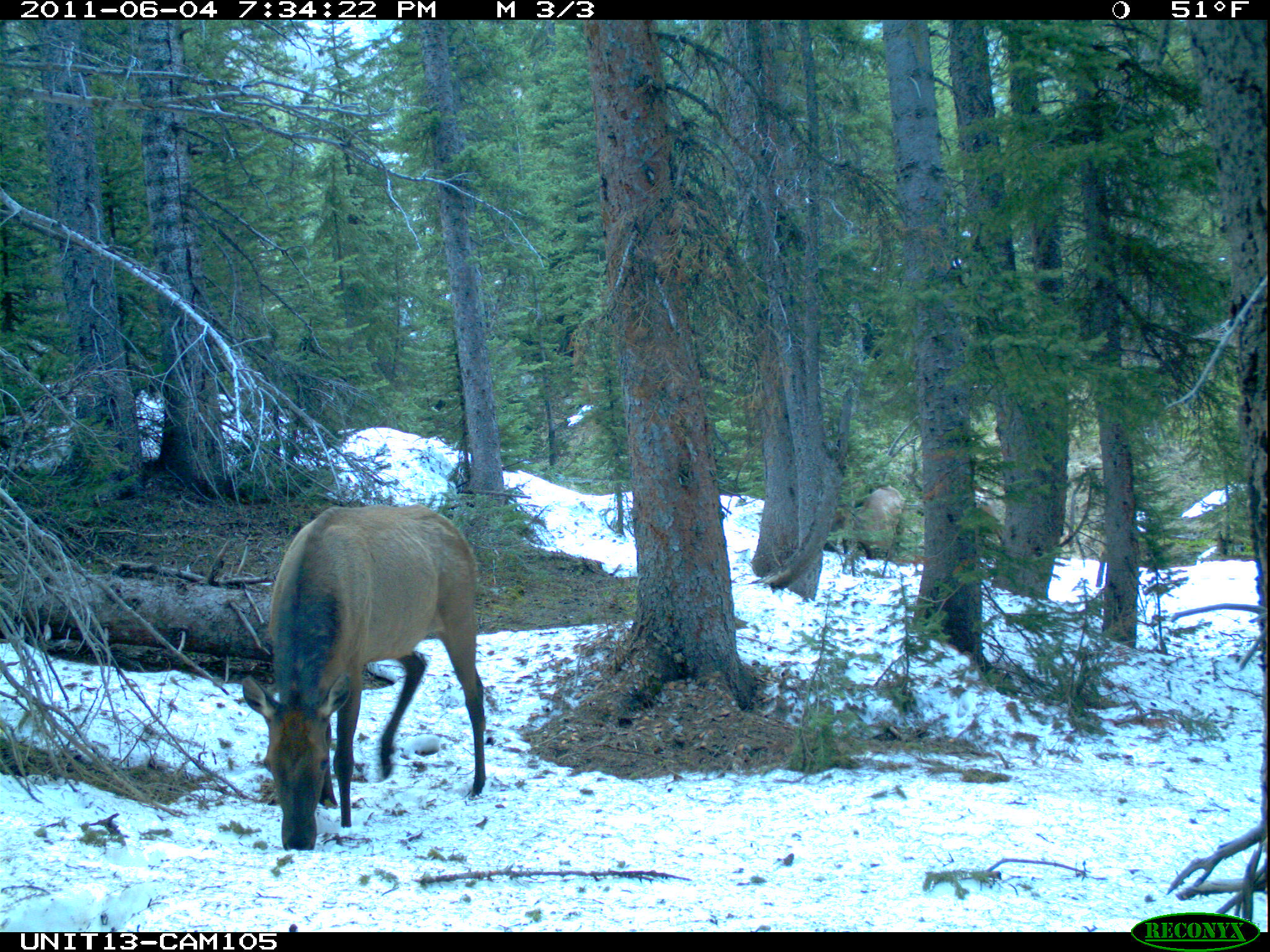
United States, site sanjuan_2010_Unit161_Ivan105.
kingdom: Animalia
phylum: Chordata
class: Mammalia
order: Artiodactyla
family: Cervidae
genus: Cervus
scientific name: Cervus elaphus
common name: red deer